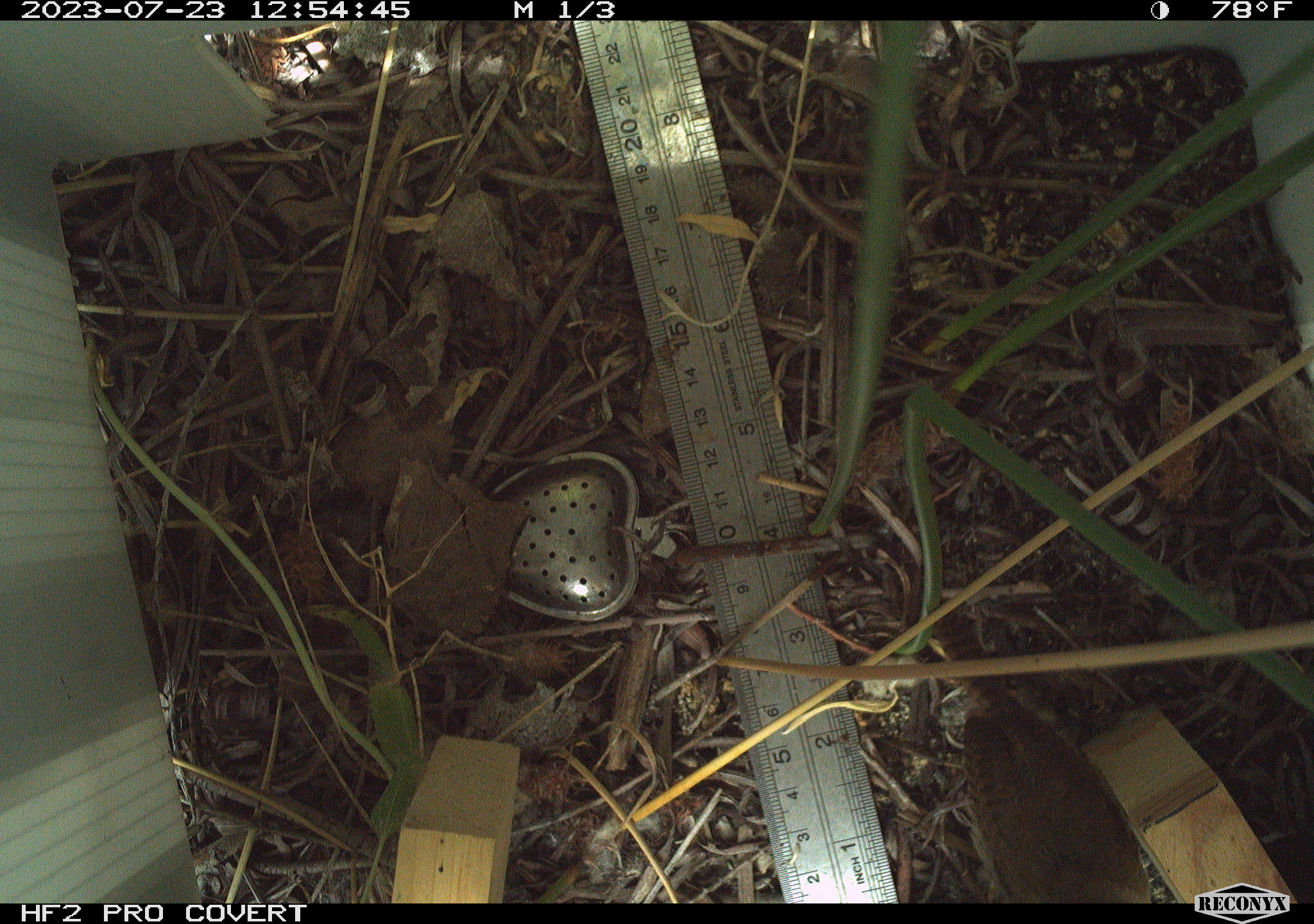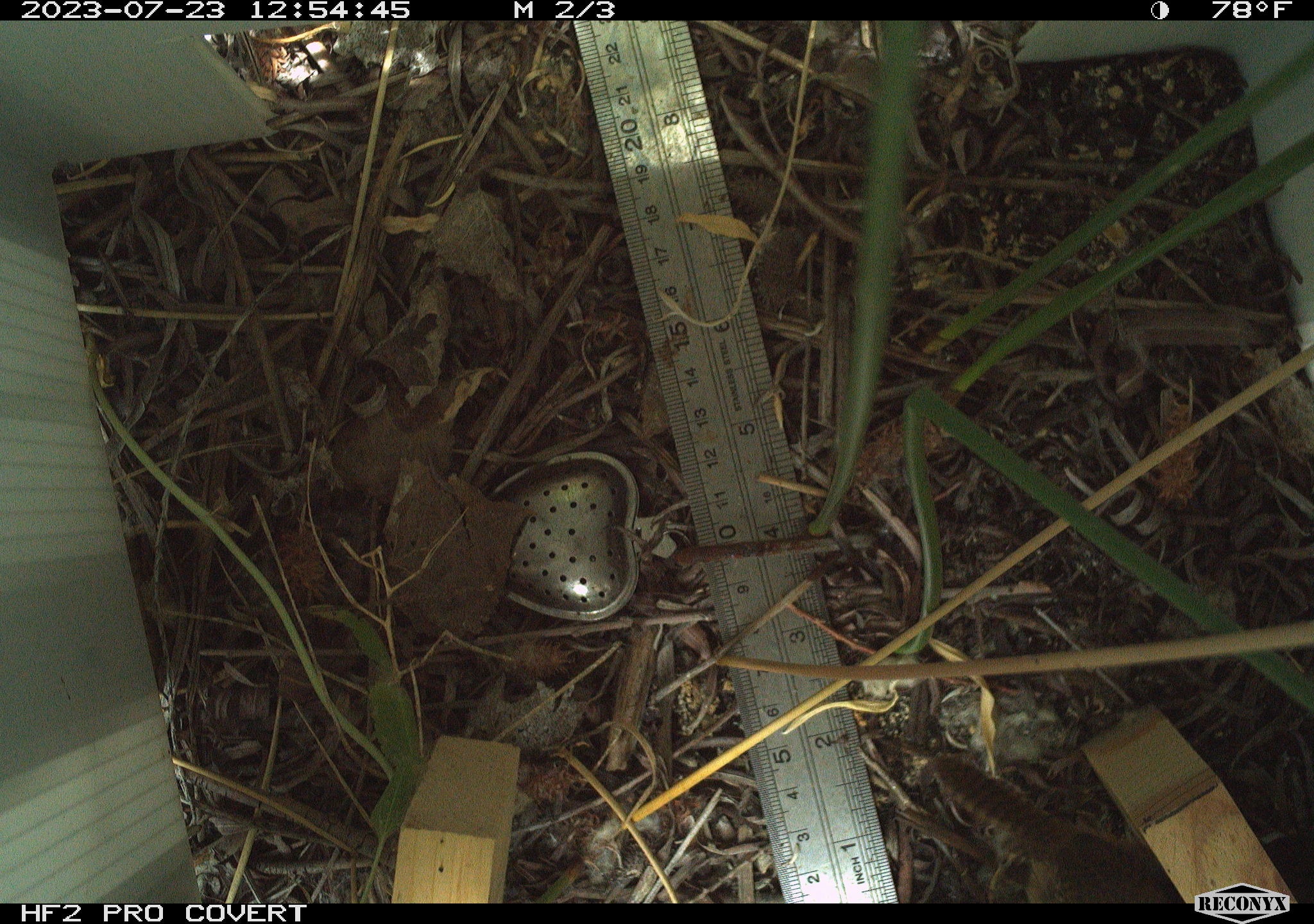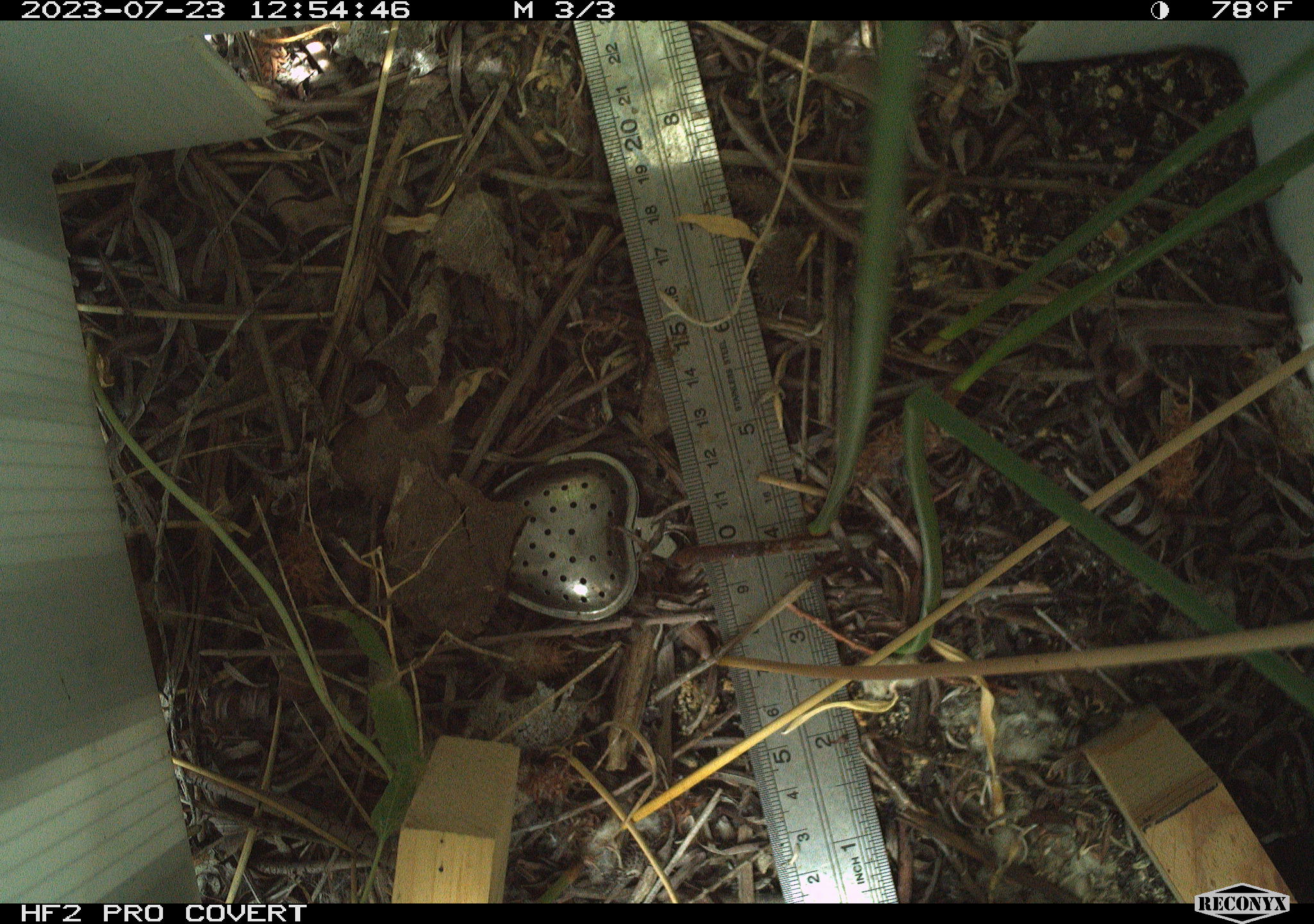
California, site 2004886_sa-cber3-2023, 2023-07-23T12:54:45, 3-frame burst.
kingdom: Animalia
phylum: Chordata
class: Aves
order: Passeriformes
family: Troglodytidae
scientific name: Troglodytidae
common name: wren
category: troglodytidae family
Troglodytidae family (wren) (Troglodytidae).